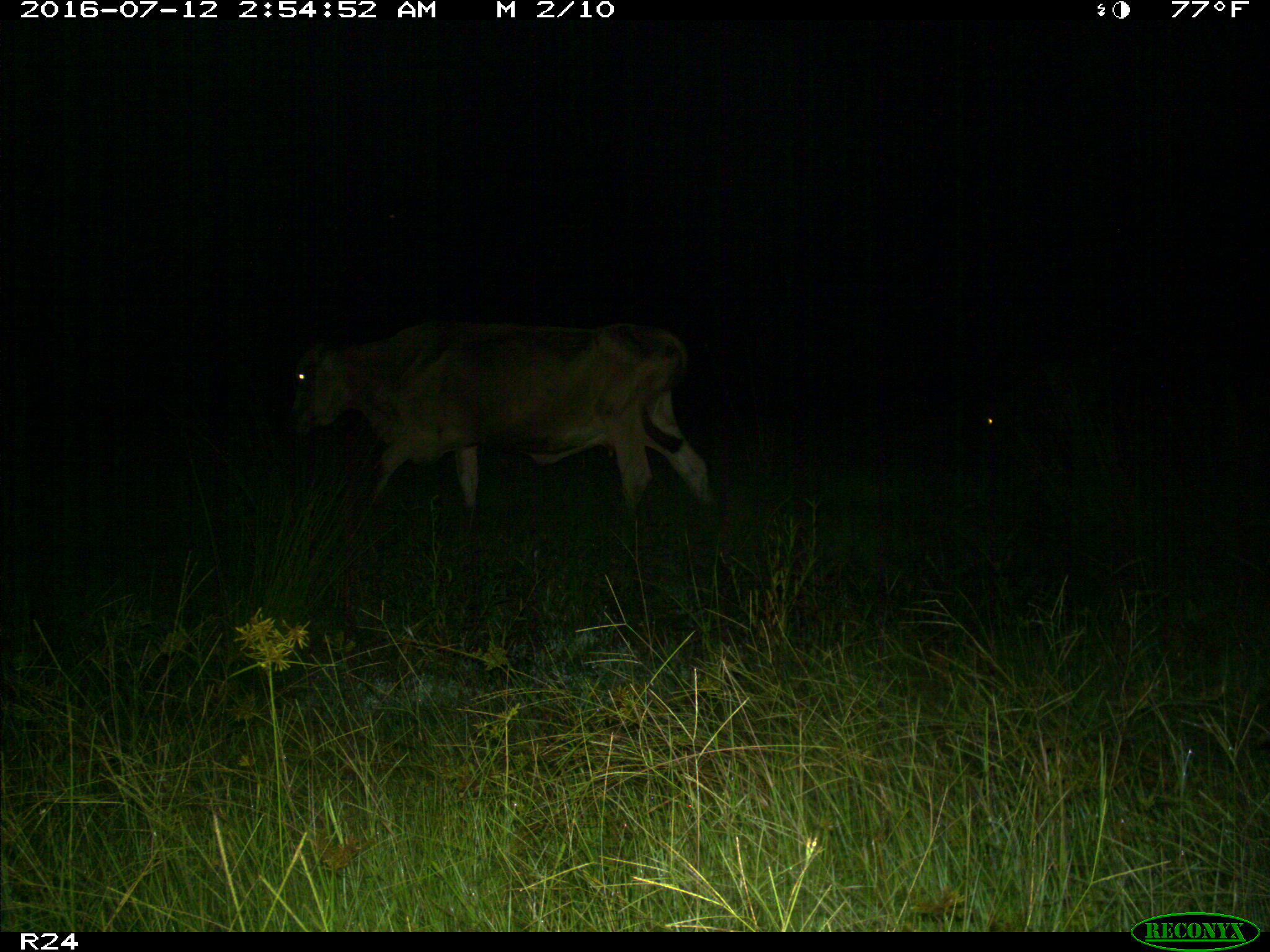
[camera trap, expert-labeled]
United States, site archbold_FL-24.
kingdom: Animalia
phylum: Chordata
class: Mammalia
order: Artiodactyla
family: Bovidae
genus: Bos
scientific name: Bos taurus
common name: domestic cow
Bos taurus (domestic cow).